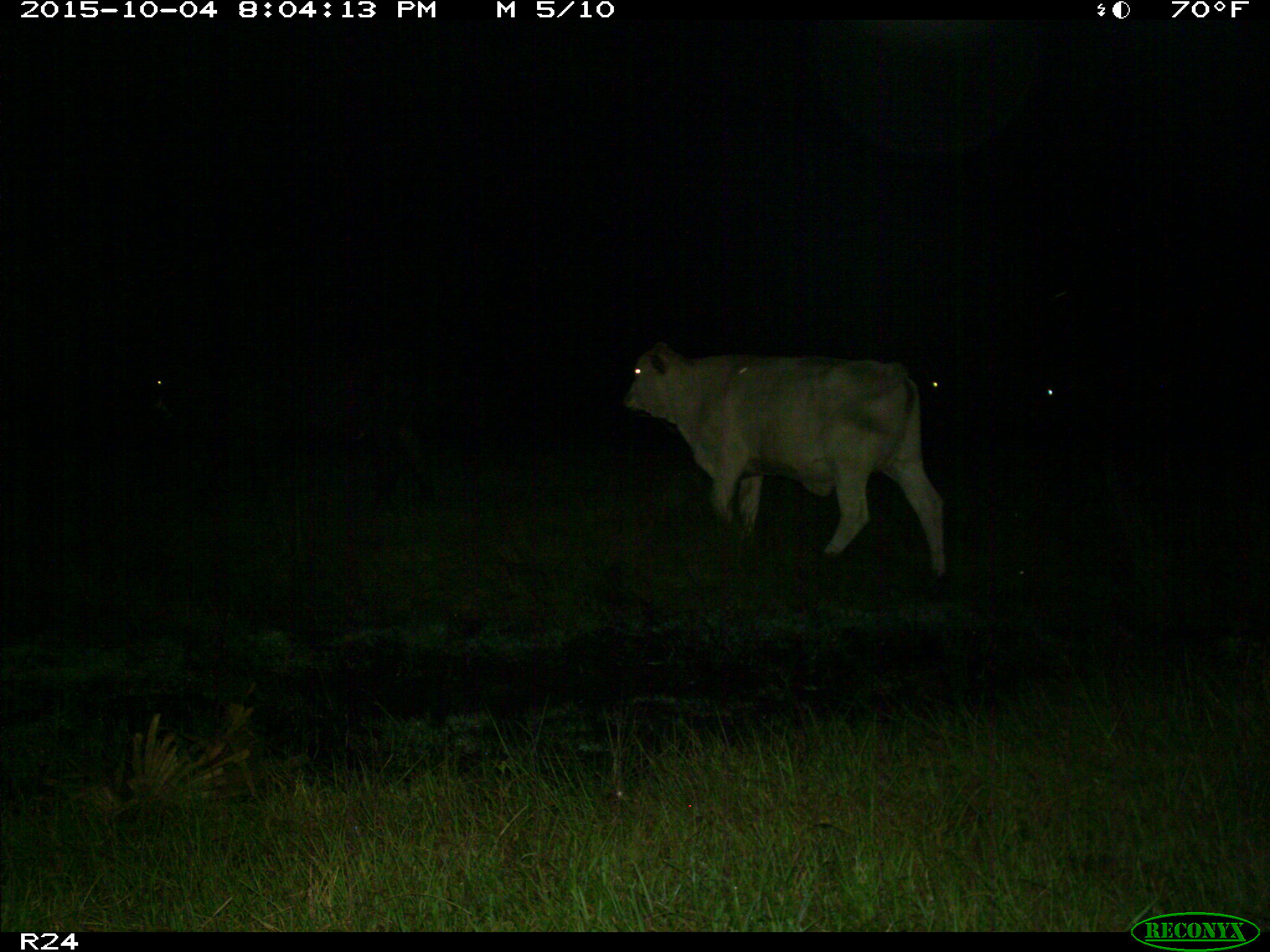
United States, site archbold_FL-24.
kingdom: Animalia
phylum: Chordata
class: Mammalia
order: Artiodactyla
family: Bovidae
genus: Bos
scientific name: Bos taurus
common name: domestic cow